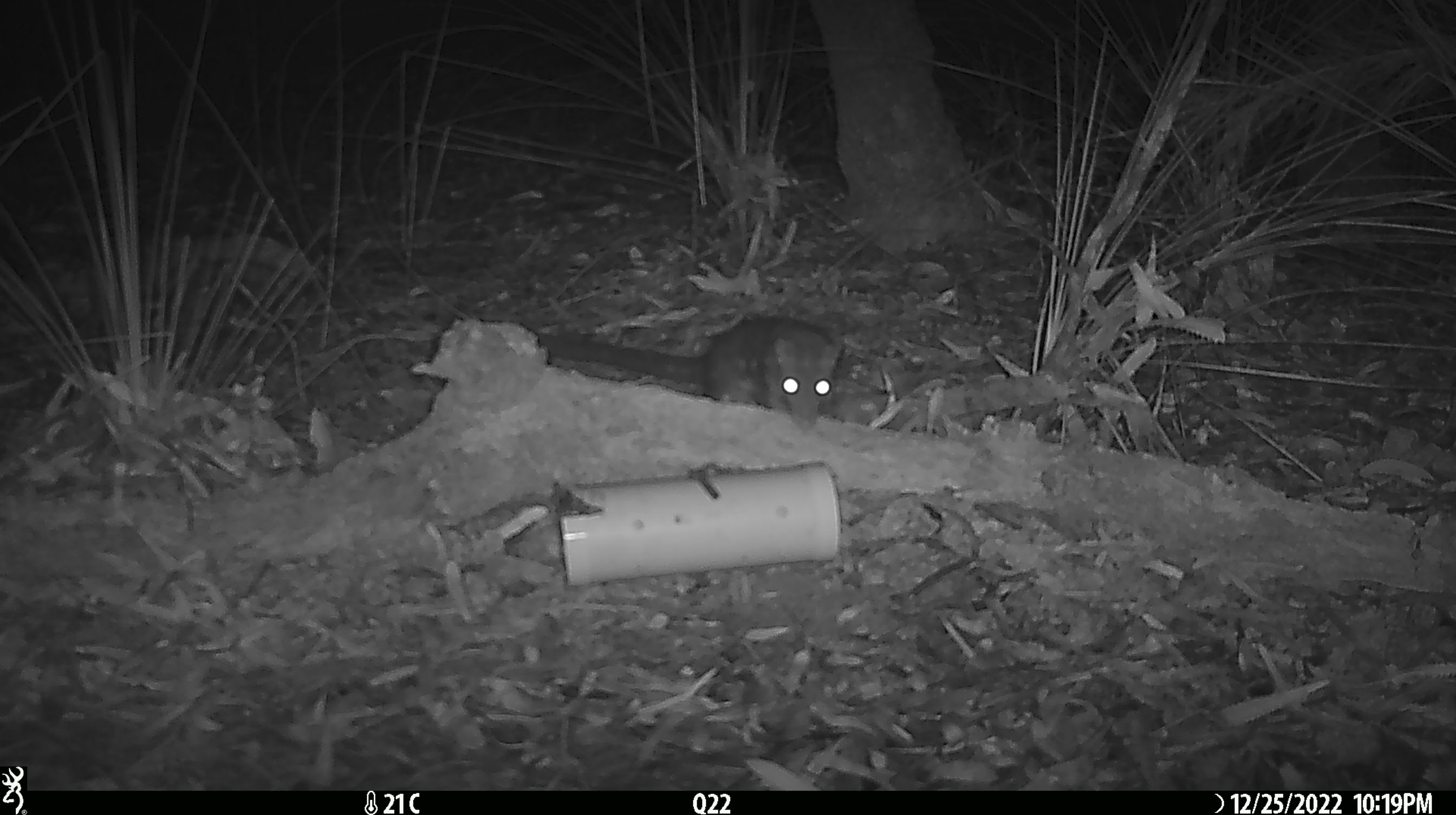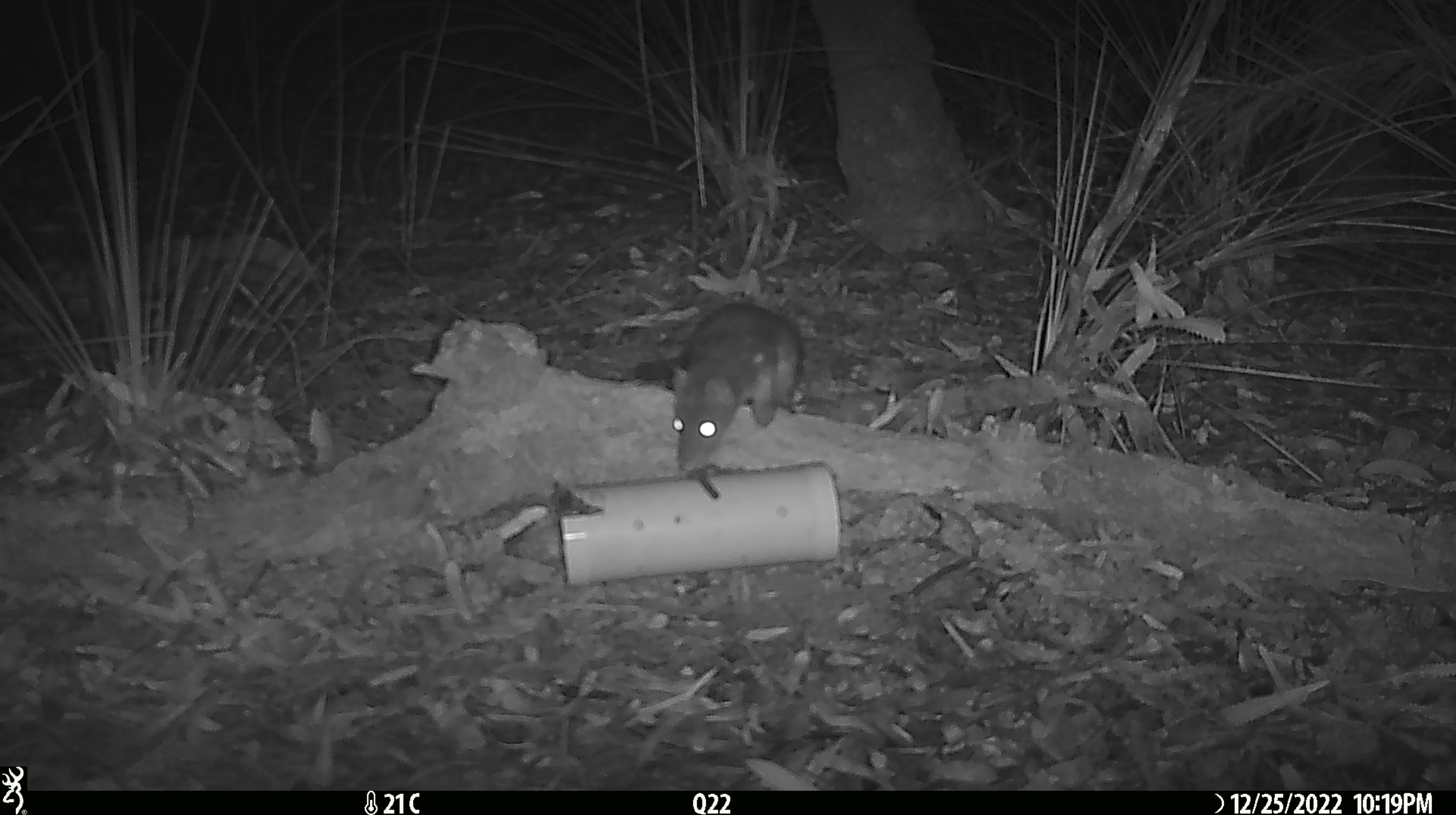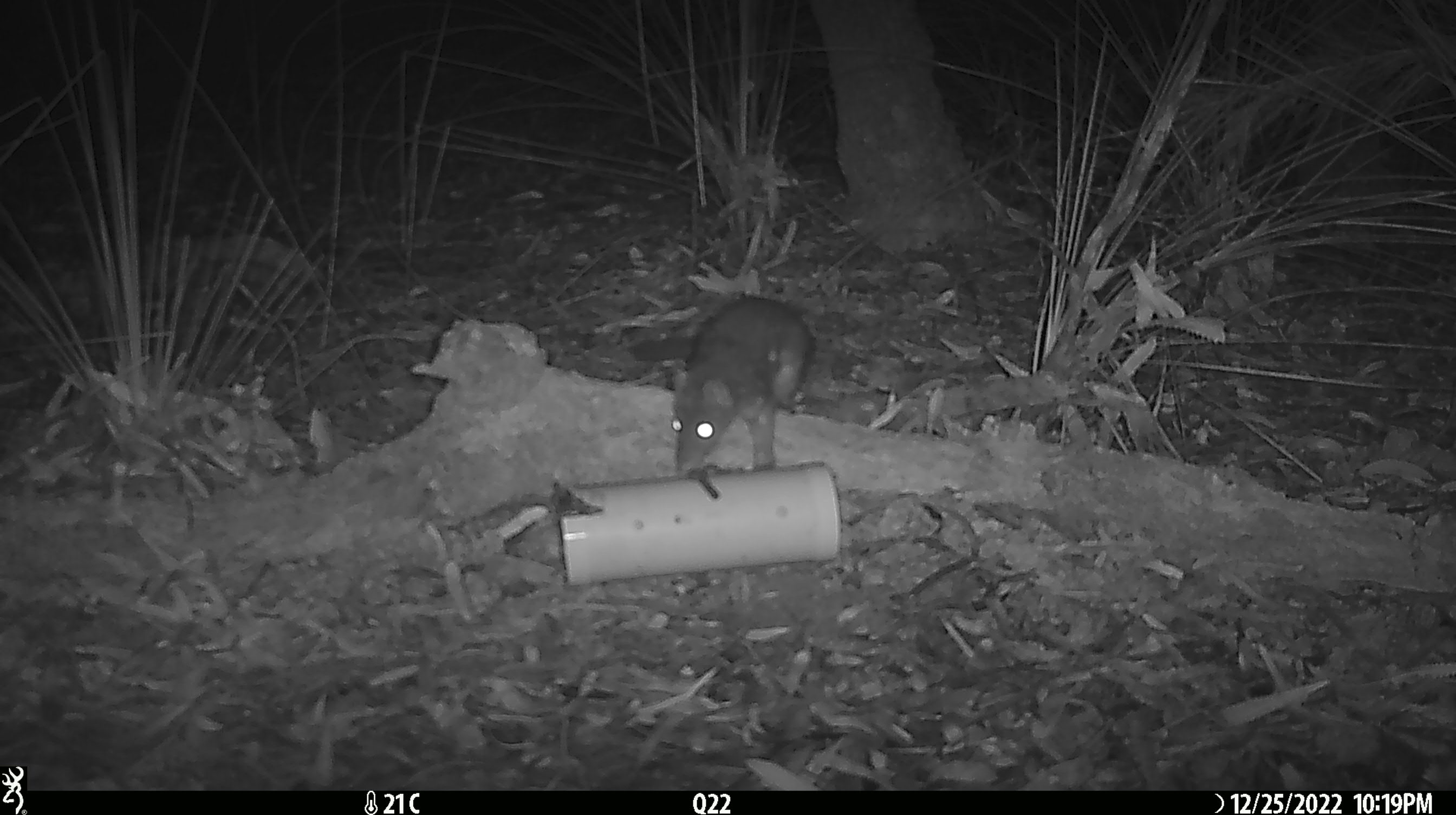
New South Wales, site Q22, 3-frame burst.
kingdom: Animalia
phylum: Chordata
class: Mammalia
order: Dasyuromorphia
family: Dasyuridae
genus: Dasyurus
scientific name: Dasyurus maculatus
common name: spotted-tailed quoll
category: quoll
Quoll (spotted-tailed quoll) (Dasyurus maculatus).